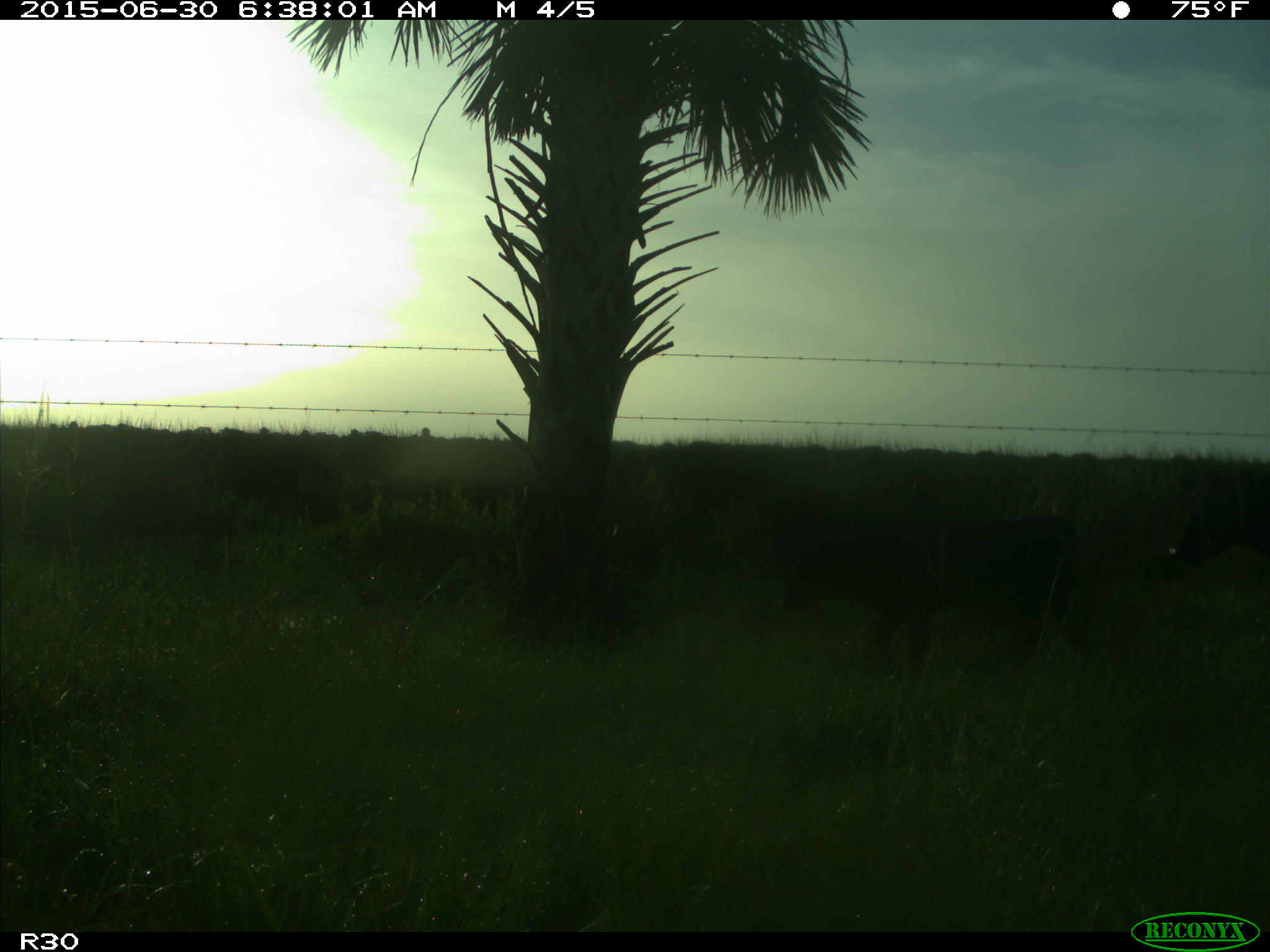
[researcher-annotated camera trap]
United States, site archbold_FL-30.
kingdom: Animalia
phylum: Chordata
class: Mammalia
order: Artiodactyla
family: Bovidae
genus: Bos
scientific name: Bos taurus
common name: domestic cow